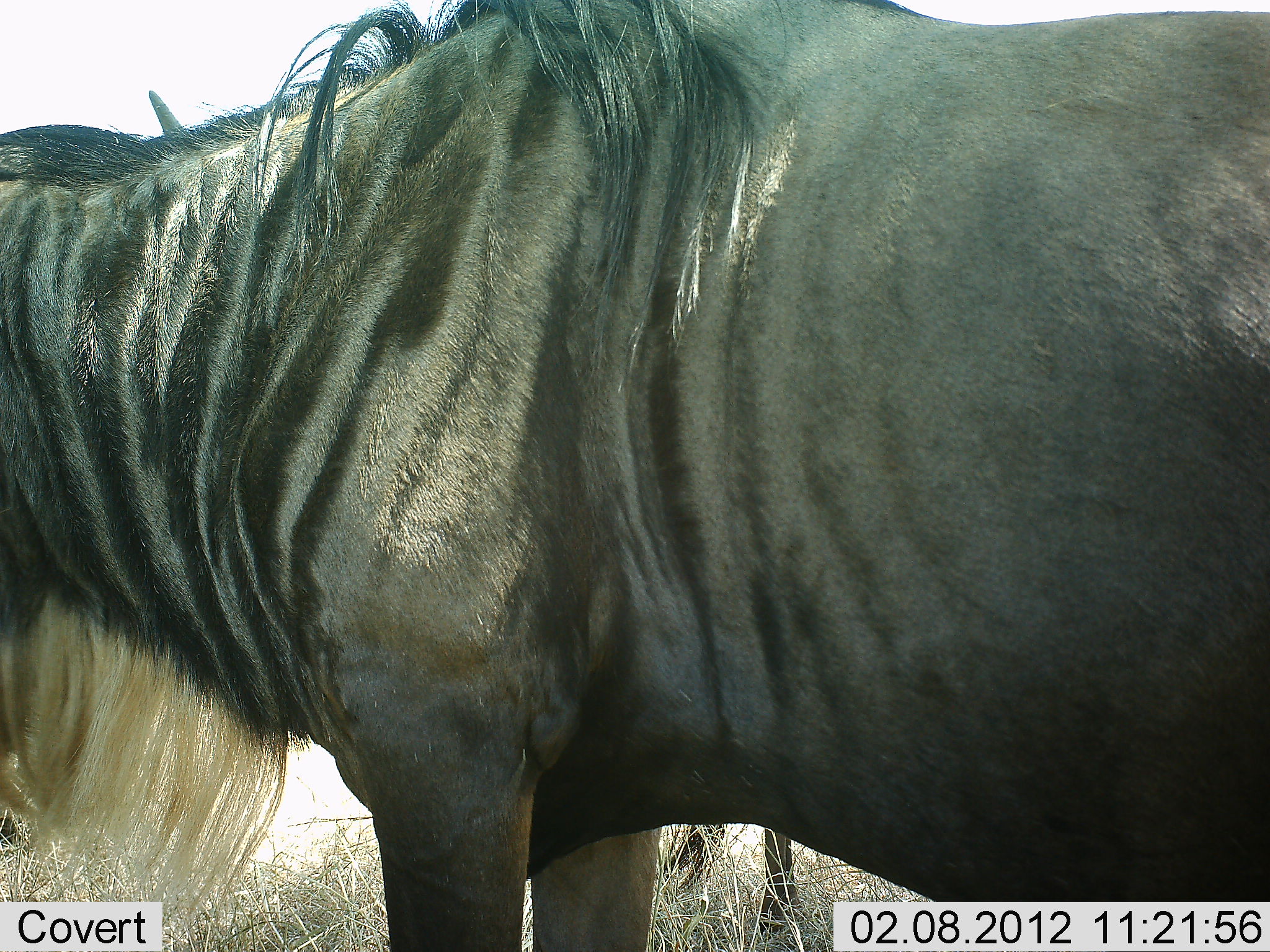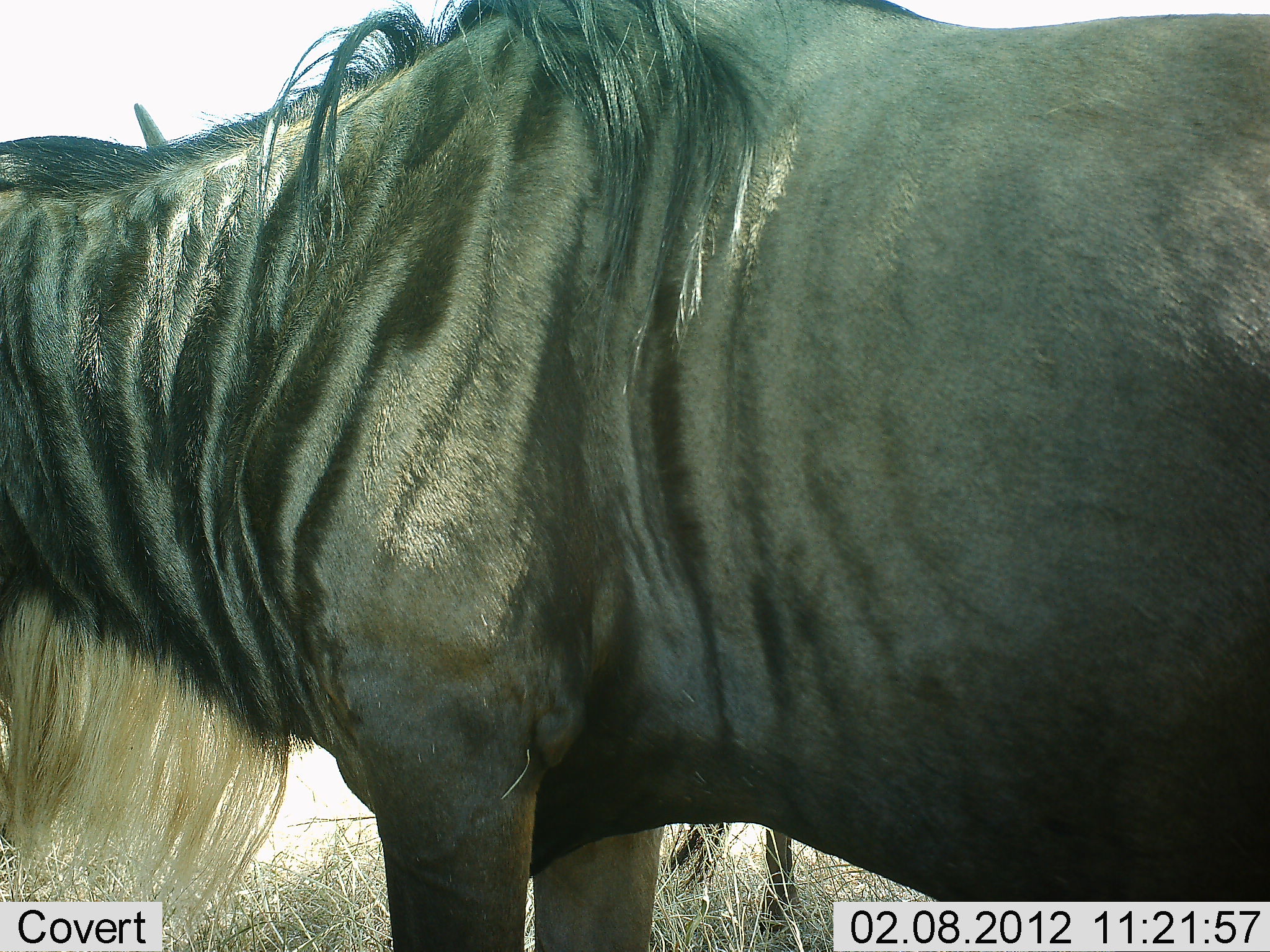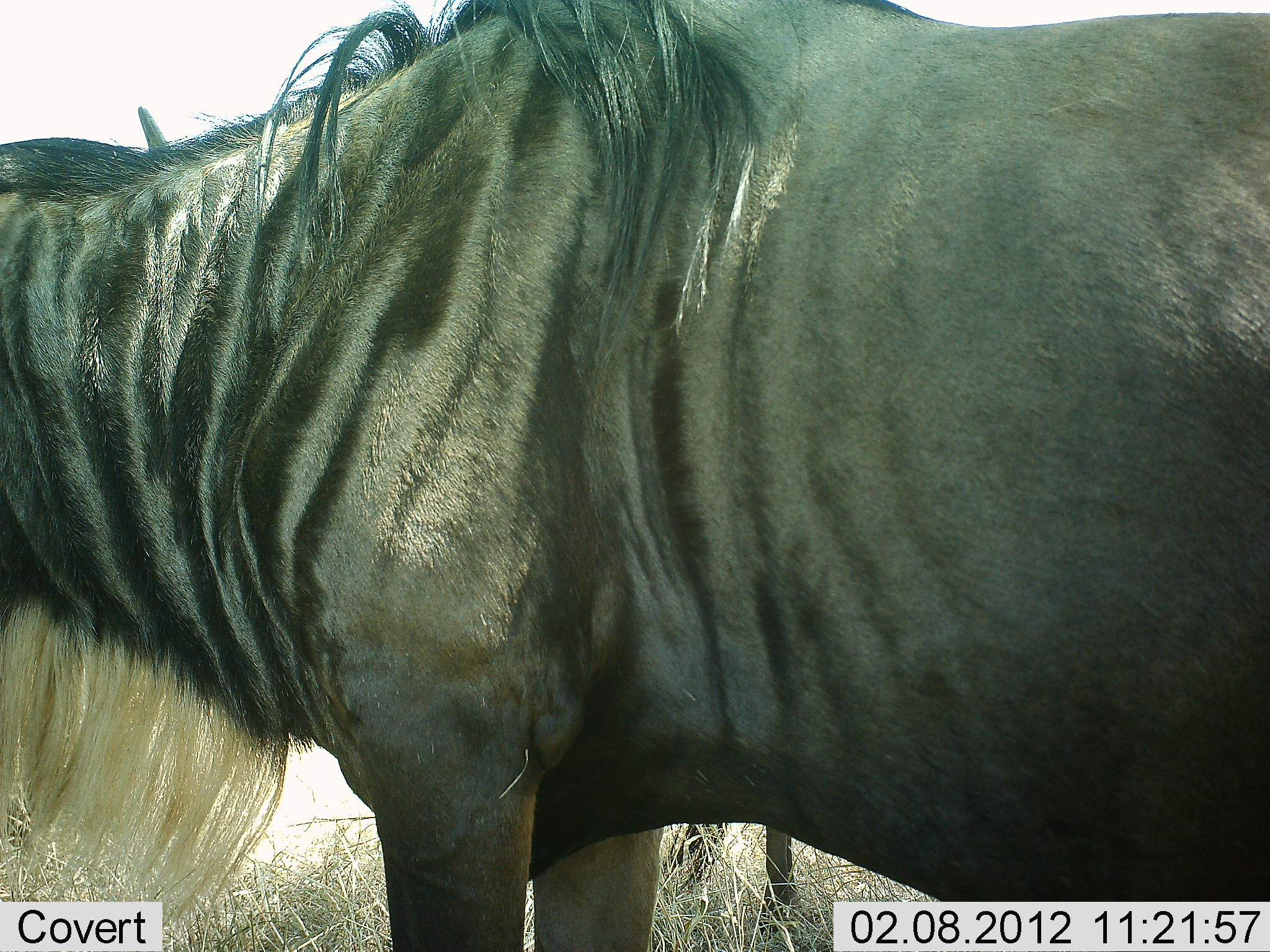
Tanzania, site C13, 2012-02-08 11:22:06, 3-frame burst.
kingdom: Animalia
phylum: Chordata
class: Mammalia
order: Artiodactyla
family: Bovidae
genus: Connochaetes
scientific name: Connochaetes taurinus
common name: blue wildebeest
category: wildebeest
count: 1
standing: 91%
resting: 0%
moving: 0%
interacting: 5%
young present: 0%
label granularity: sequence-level